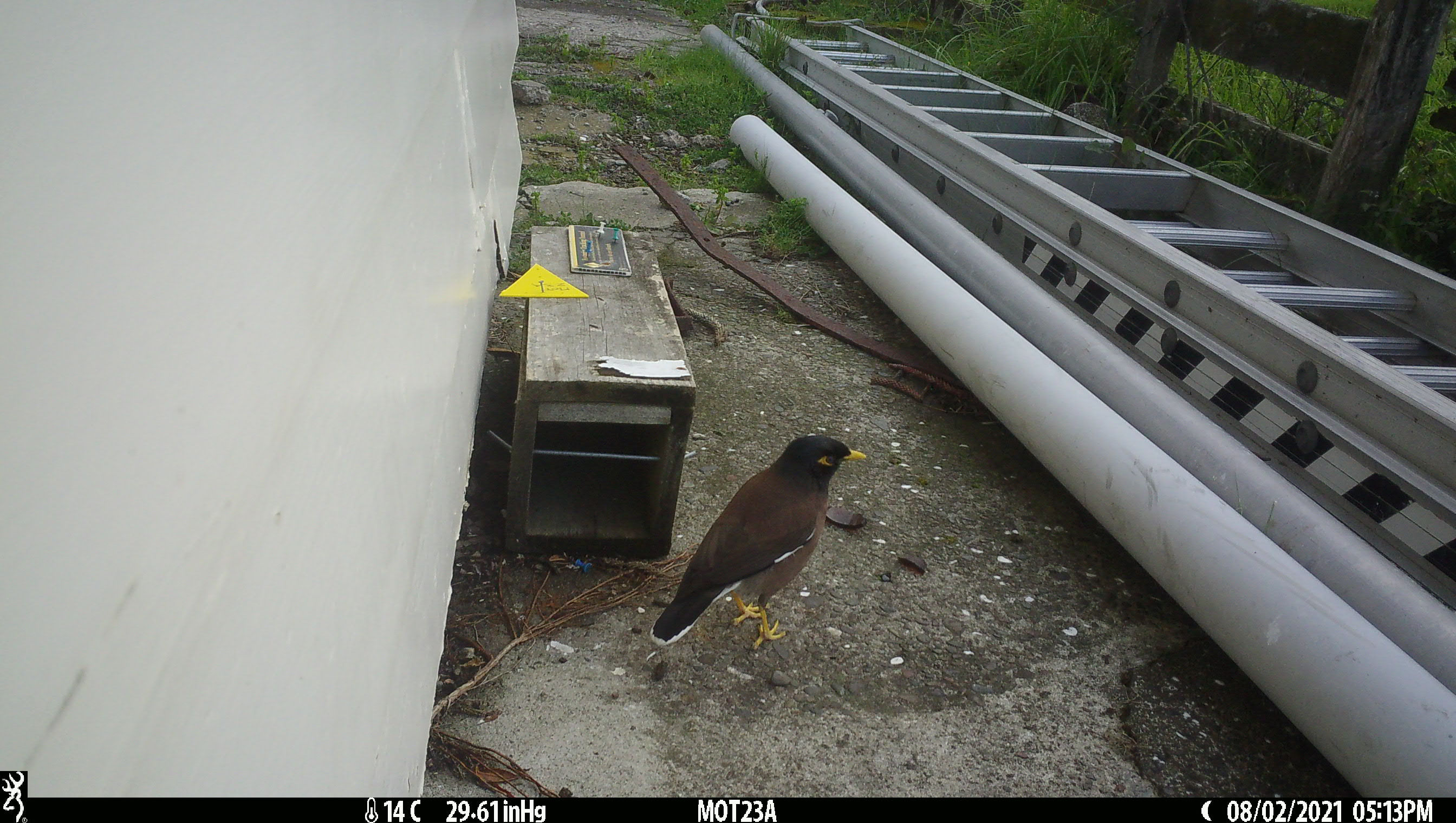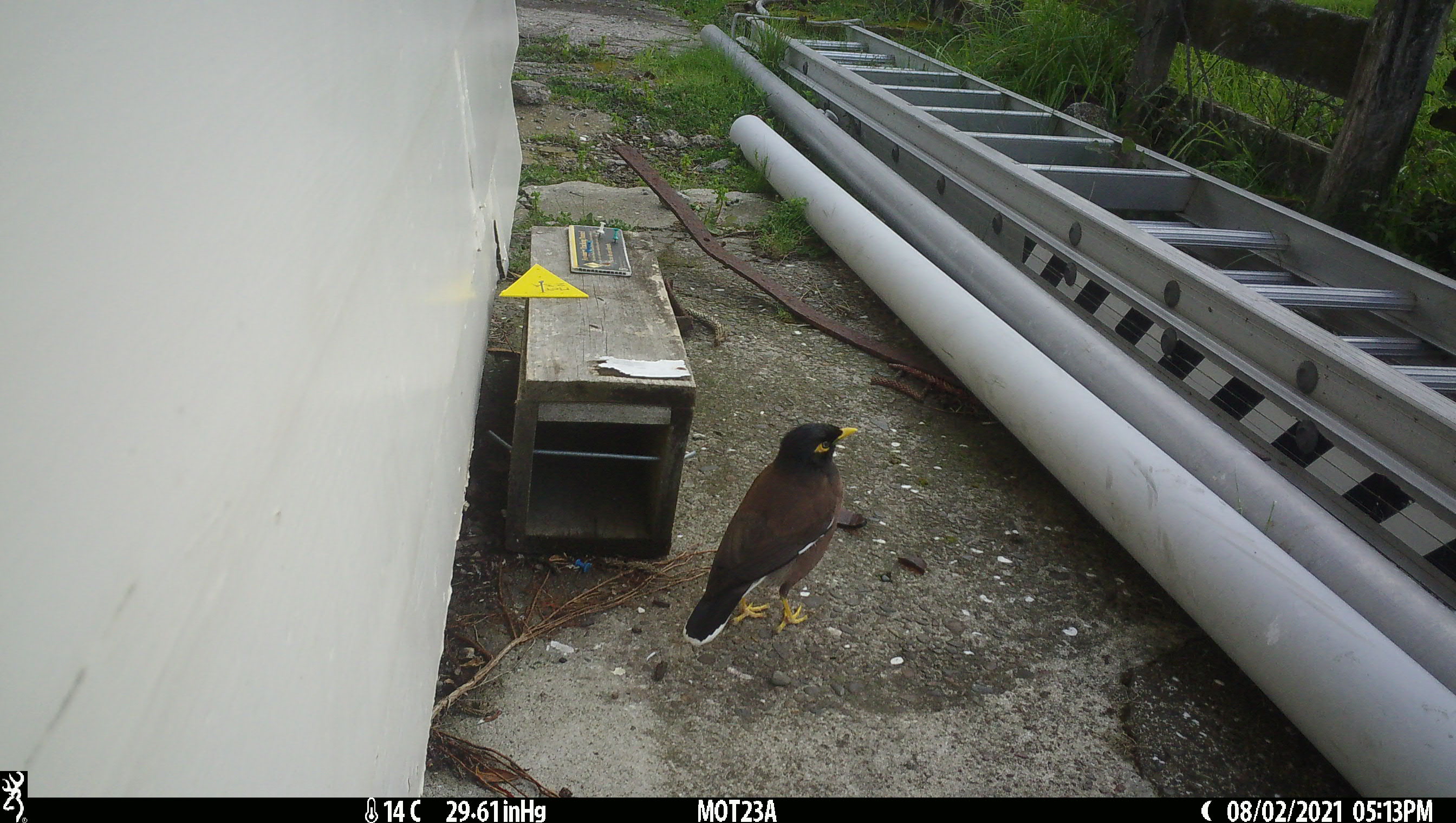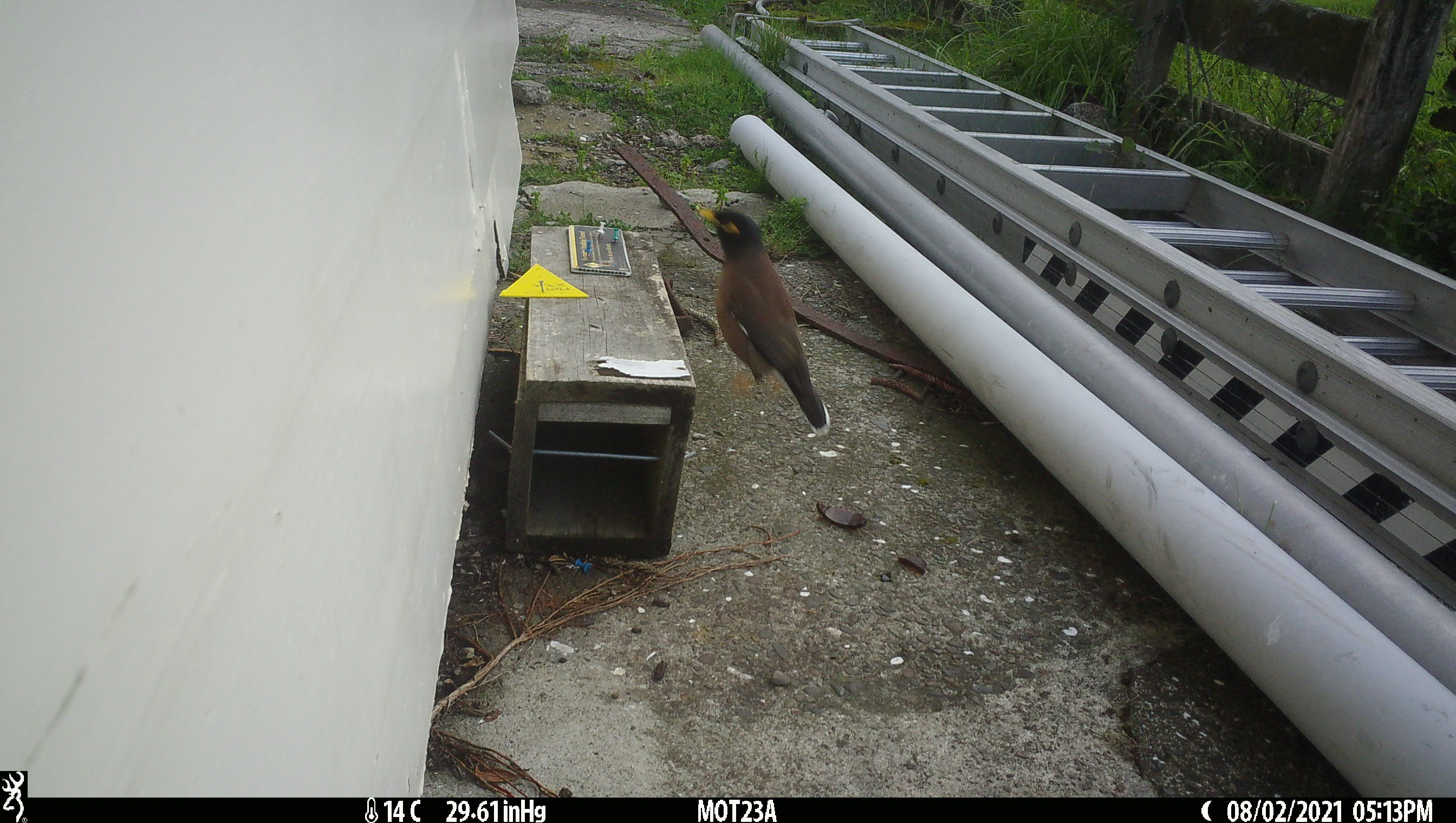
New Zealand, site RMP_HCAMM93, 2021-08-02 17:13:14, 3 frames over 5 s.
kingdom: Animalia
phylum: Chordata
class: Aves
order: Passeriformes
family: Sturnidae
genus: Acridotheres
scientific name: Acridotheres tristis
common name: common myna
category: myna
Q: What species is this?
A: Myna (common myna) (Acridotheres tristis).